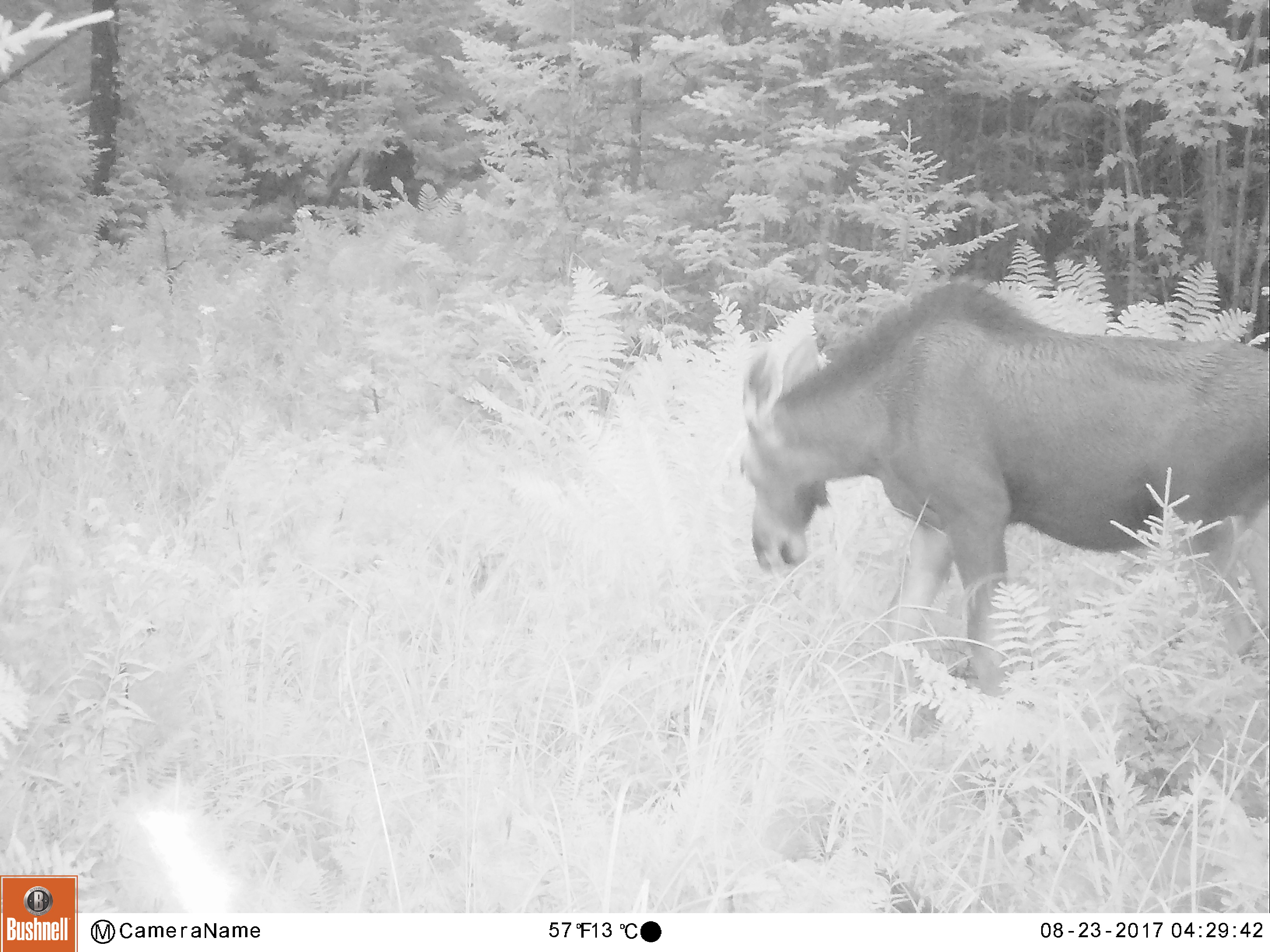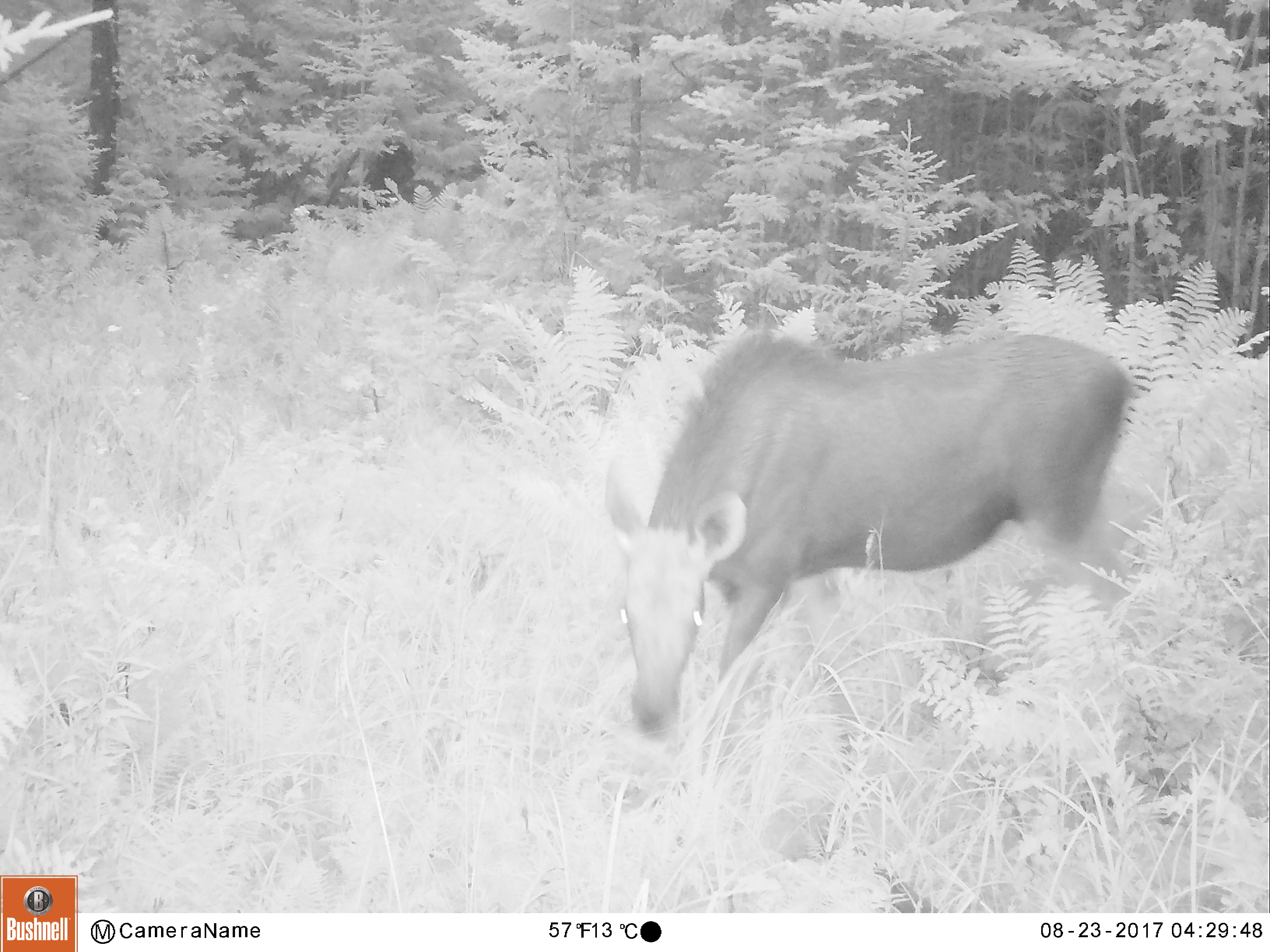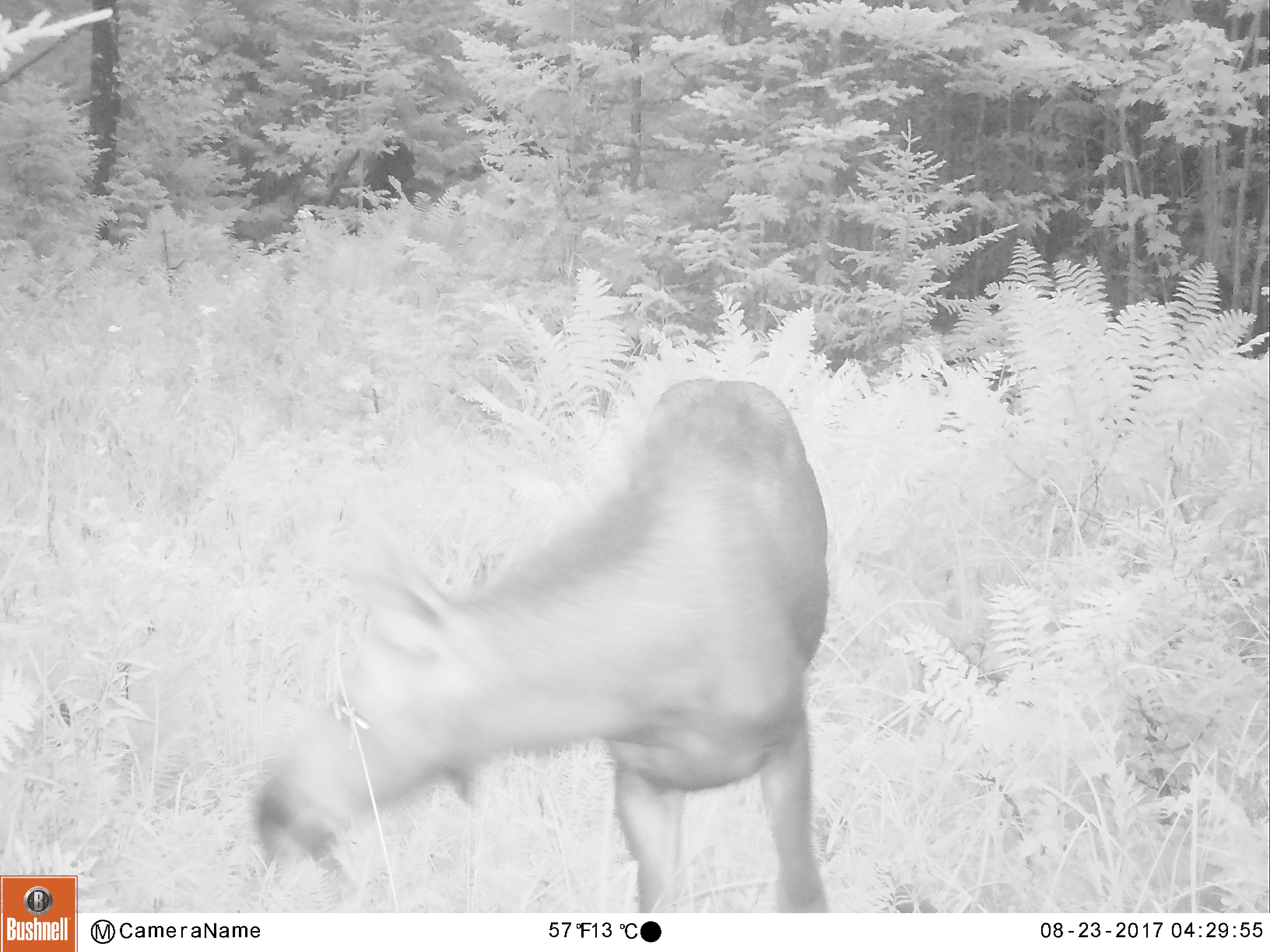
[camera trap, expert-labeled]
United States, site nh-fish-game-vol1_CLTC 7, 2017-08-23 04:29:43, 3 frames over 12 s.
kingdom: Animalia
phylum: Chordata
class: Mammalia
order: Artiodactyla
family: Cervidae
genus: Alces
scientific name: Alces alces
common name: moose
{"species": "moose (Alces alces)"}